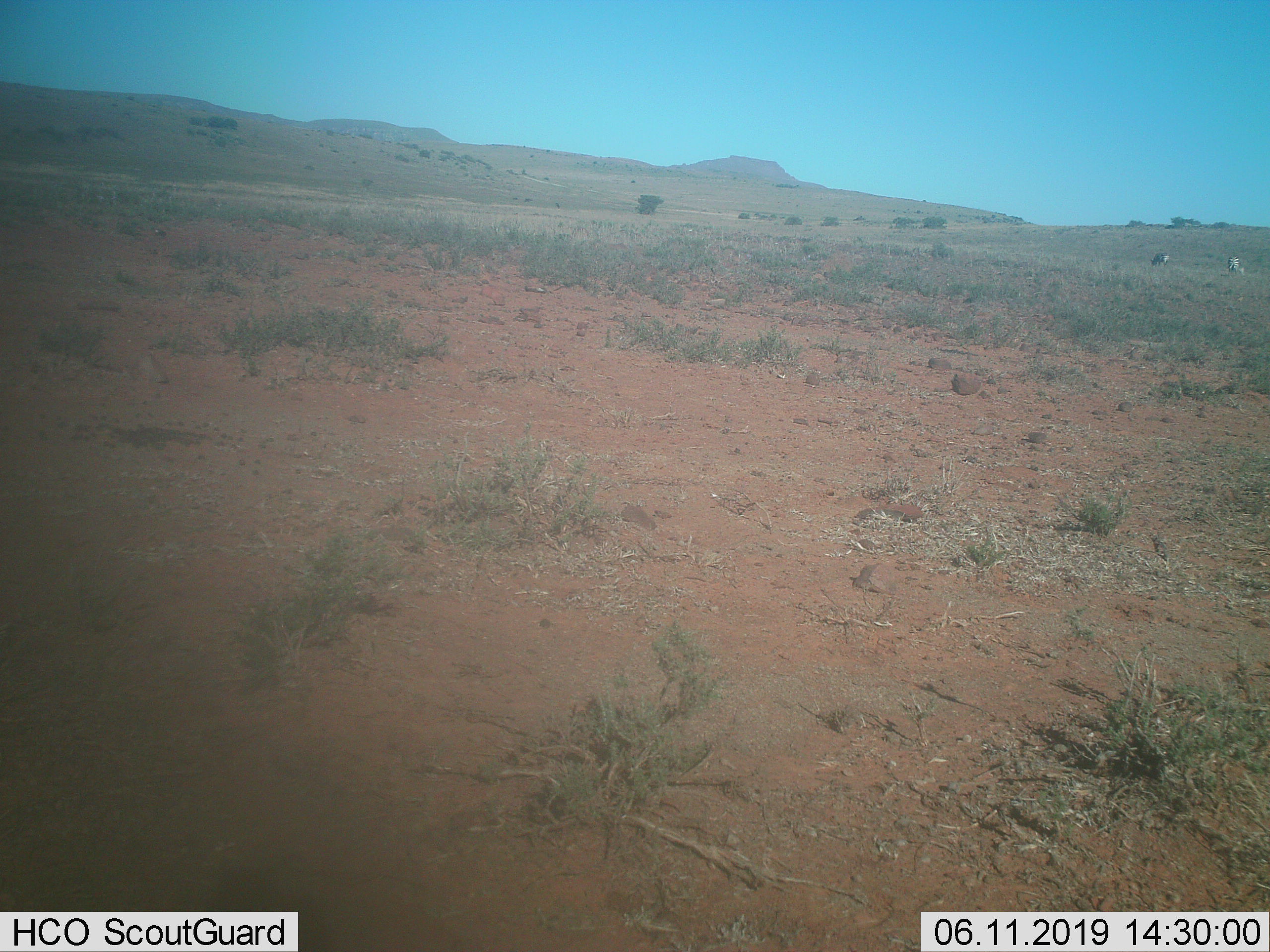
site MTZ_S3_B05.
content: unidentified animal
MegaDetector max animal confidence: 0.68